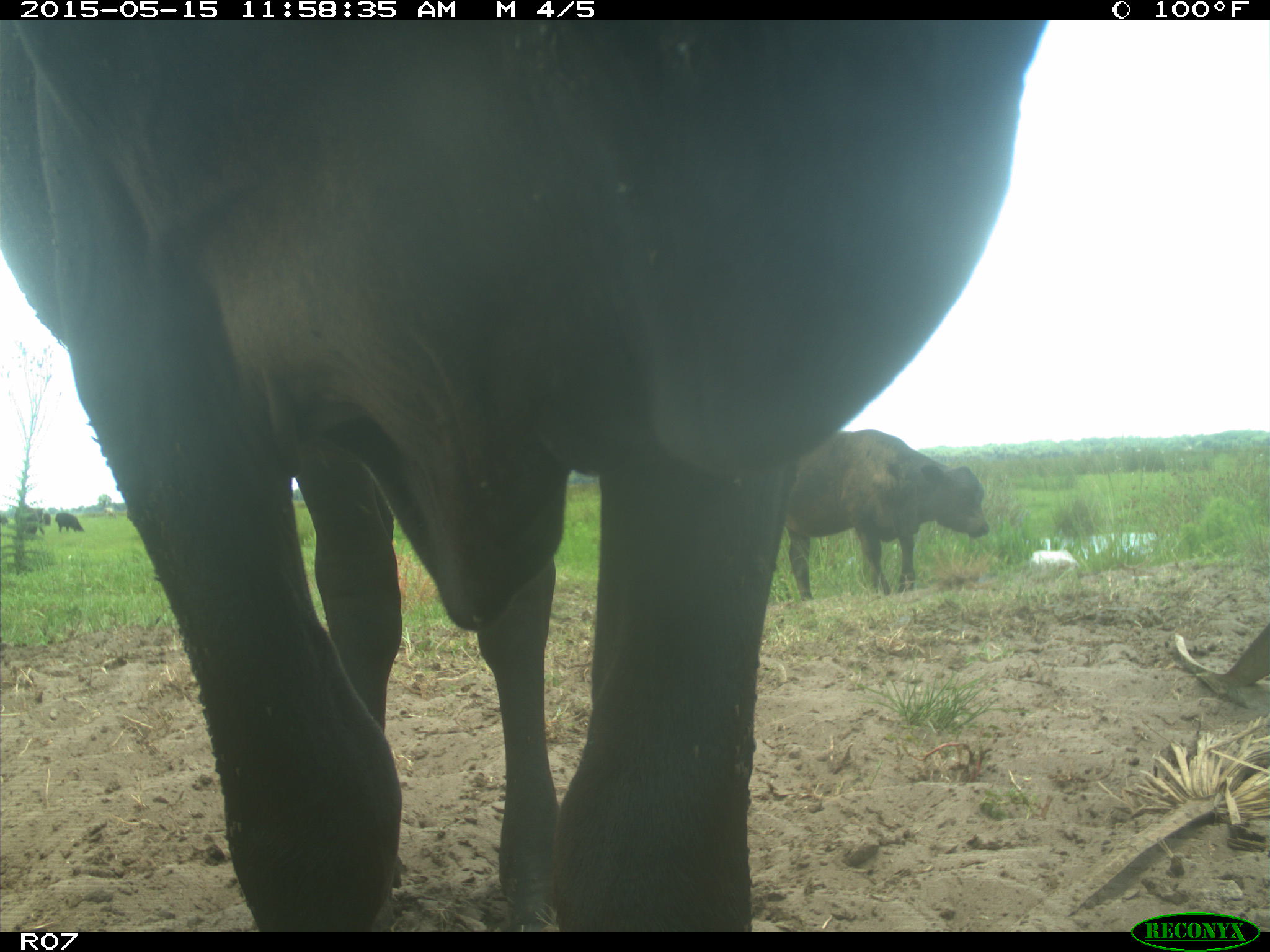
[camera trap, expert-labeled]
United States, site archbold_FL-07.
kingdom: Animalia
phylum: Chordata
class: Mammalia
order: Artiodactyla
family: Bovidae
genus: Bos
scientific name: Bos taurus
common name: domestic cow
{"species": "Bos taurus (domestic cow)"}